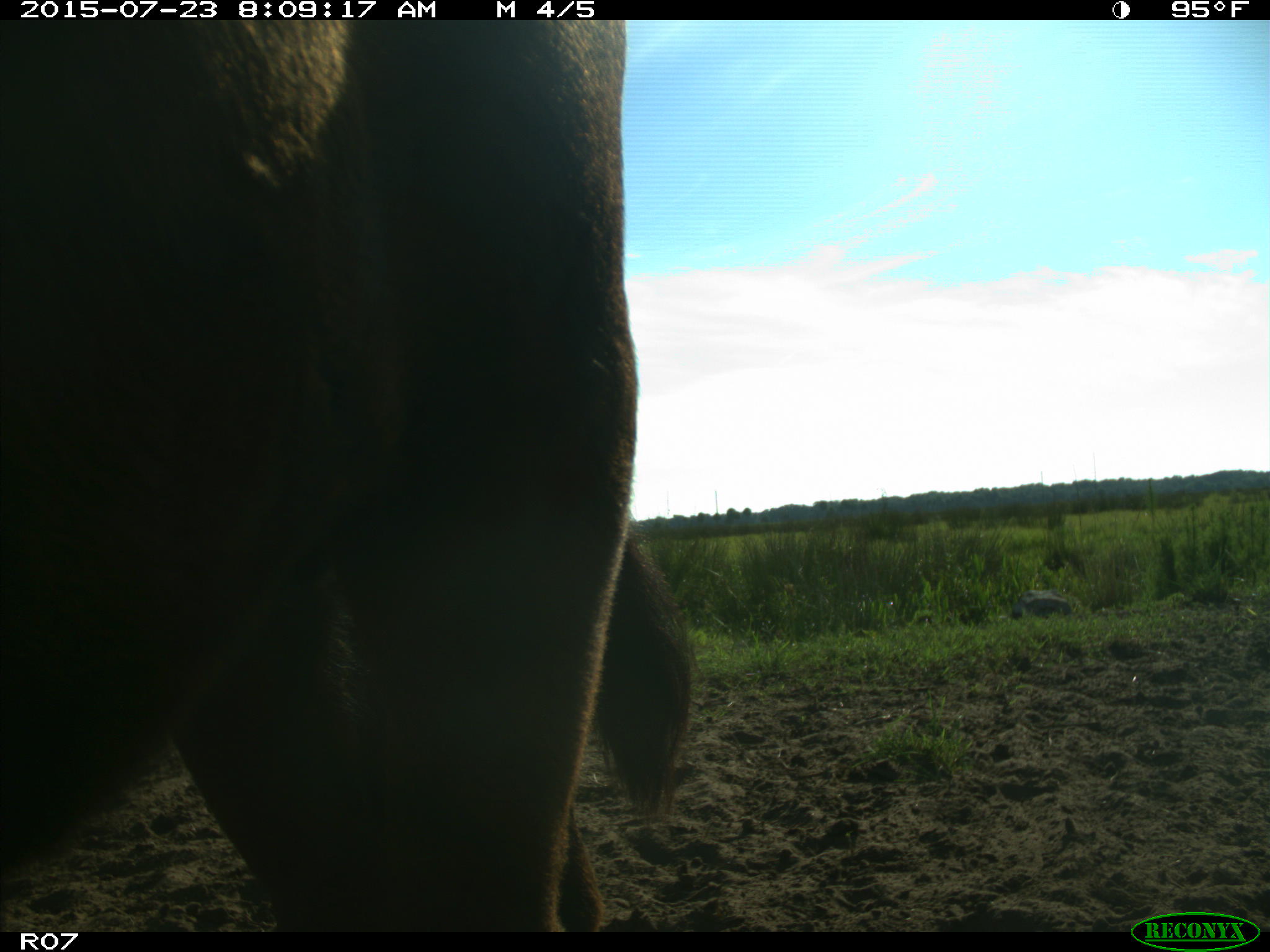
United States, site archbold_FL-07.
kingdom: Animalia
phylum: Chordata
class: Mammalia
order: Artiodactyla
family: Bovidae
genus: Bos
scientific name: Bos taurus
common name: domestic cow